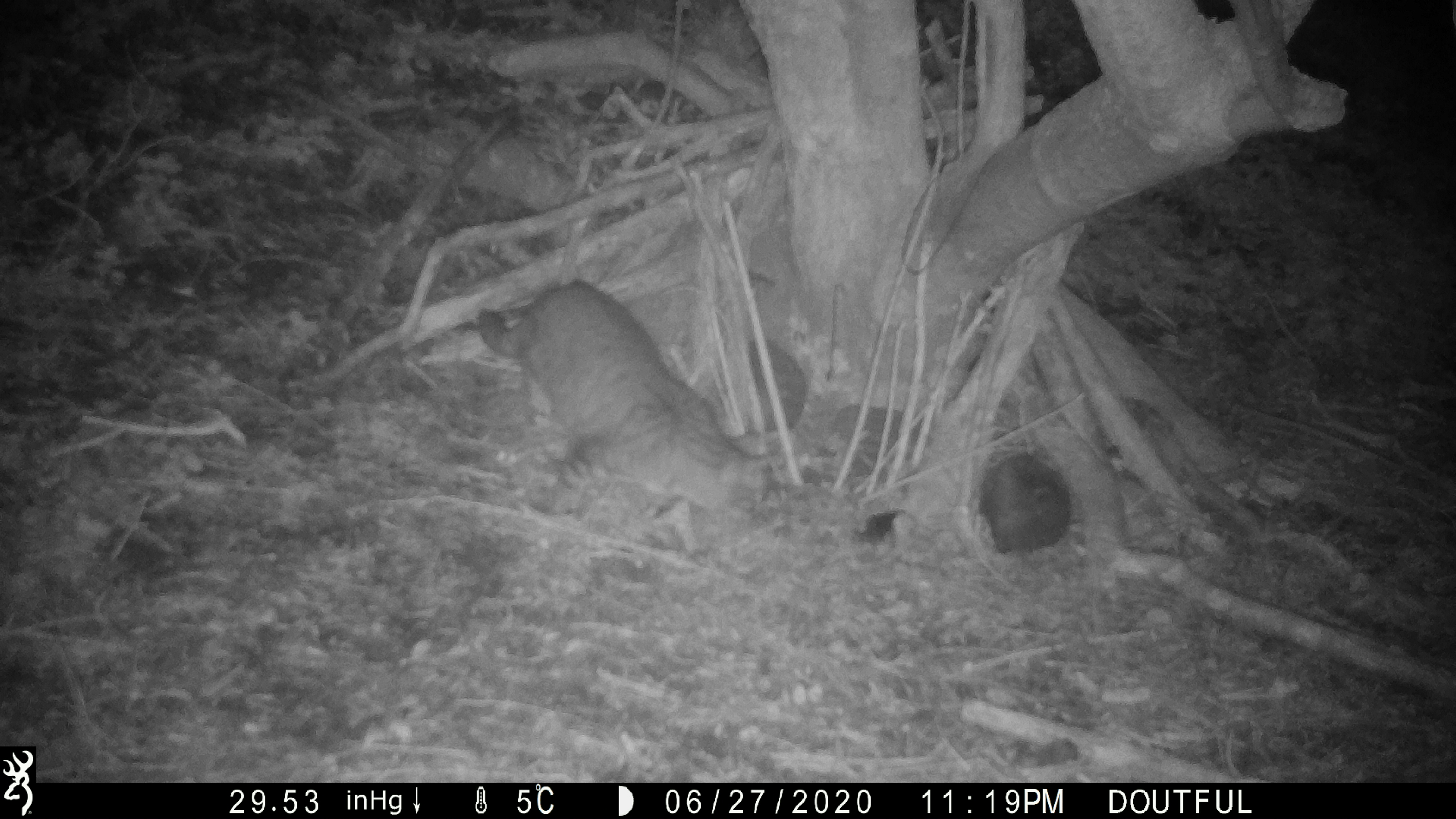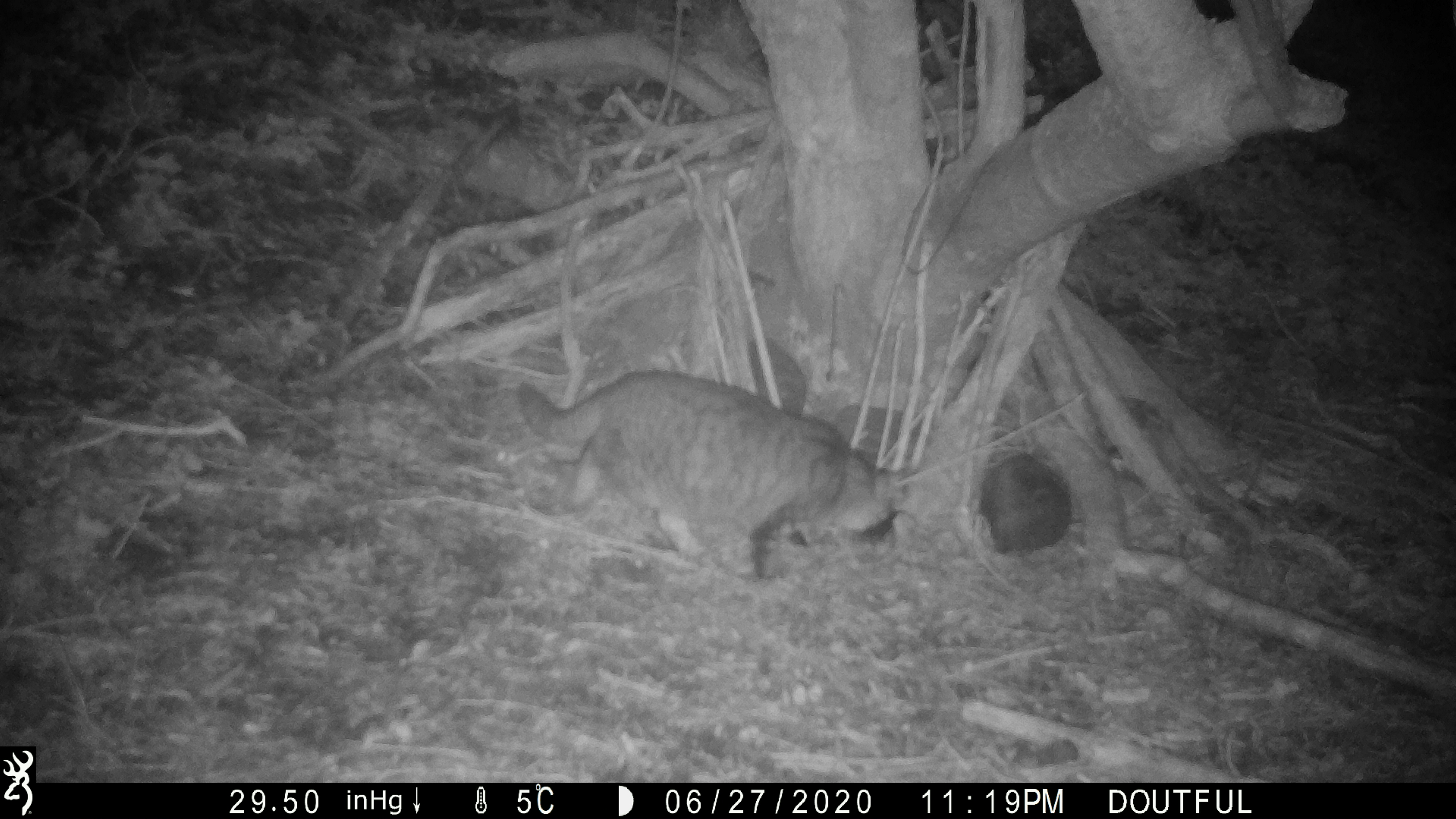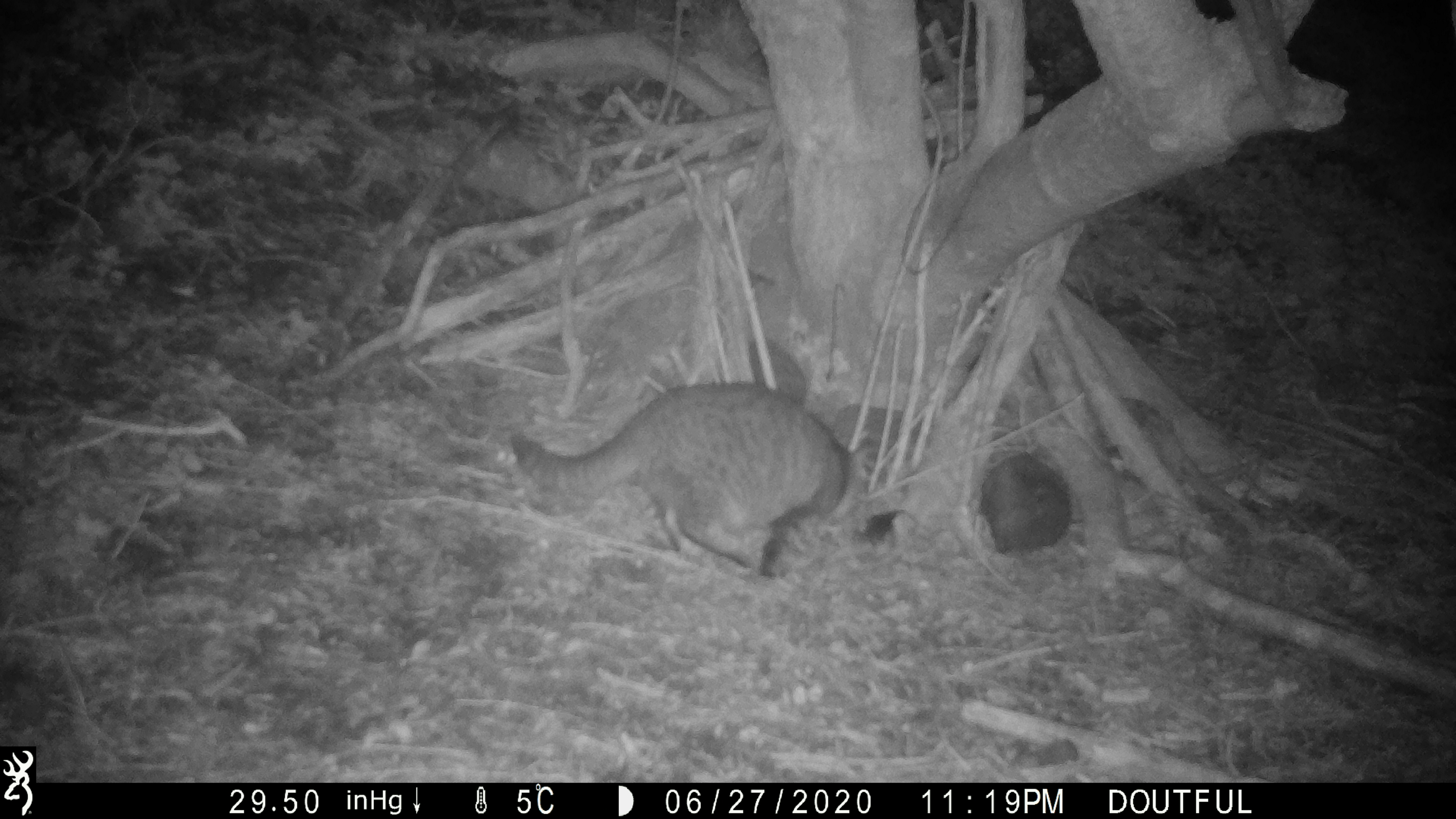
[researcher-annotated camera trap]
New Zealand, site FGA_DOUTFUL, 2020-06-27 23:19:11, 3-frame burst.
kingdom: Animalia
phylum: Chordata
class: Mammalia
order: Carnivora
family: Felidae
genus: Felis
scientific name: Felis catus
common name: domestic cat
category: cat